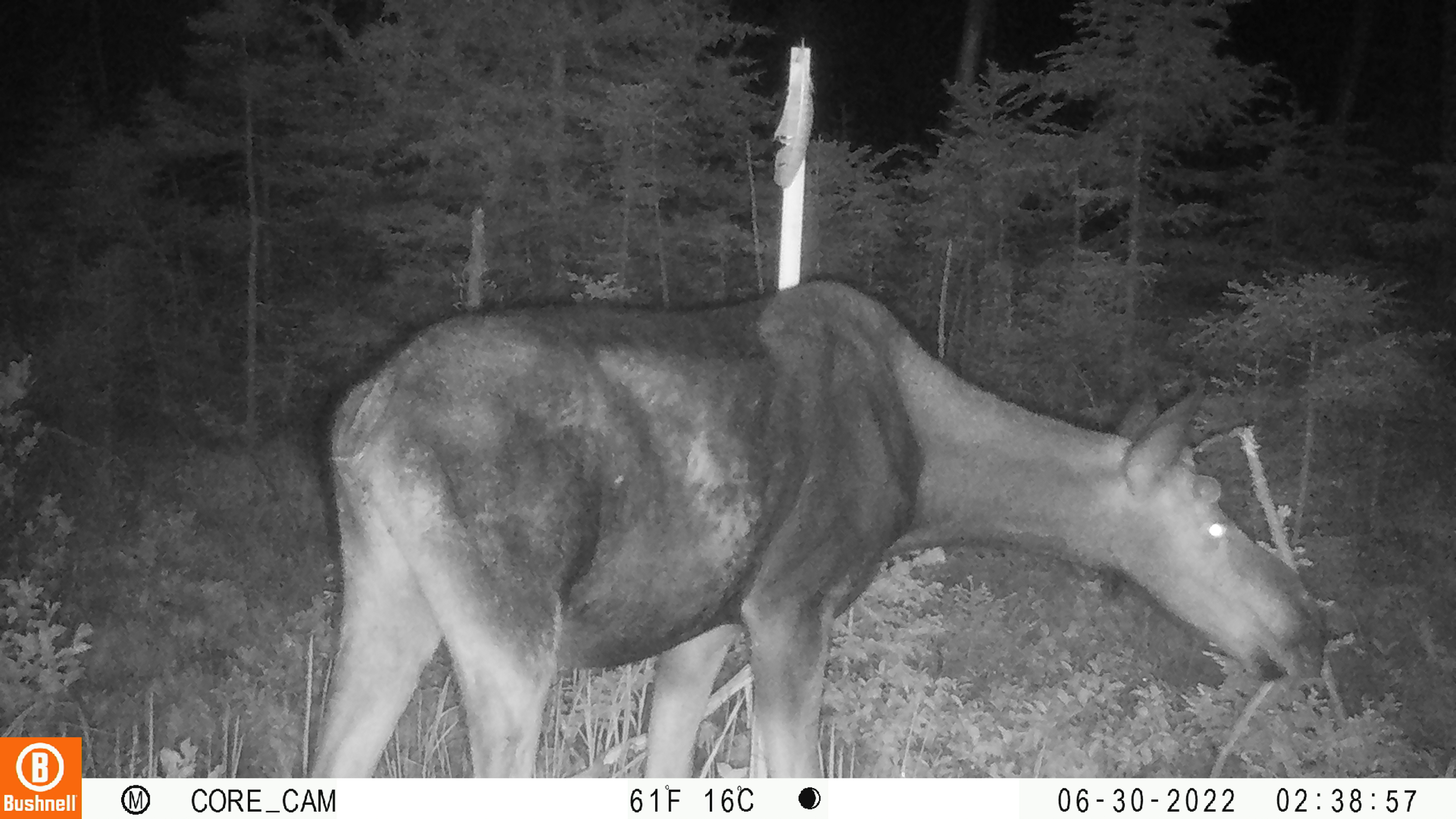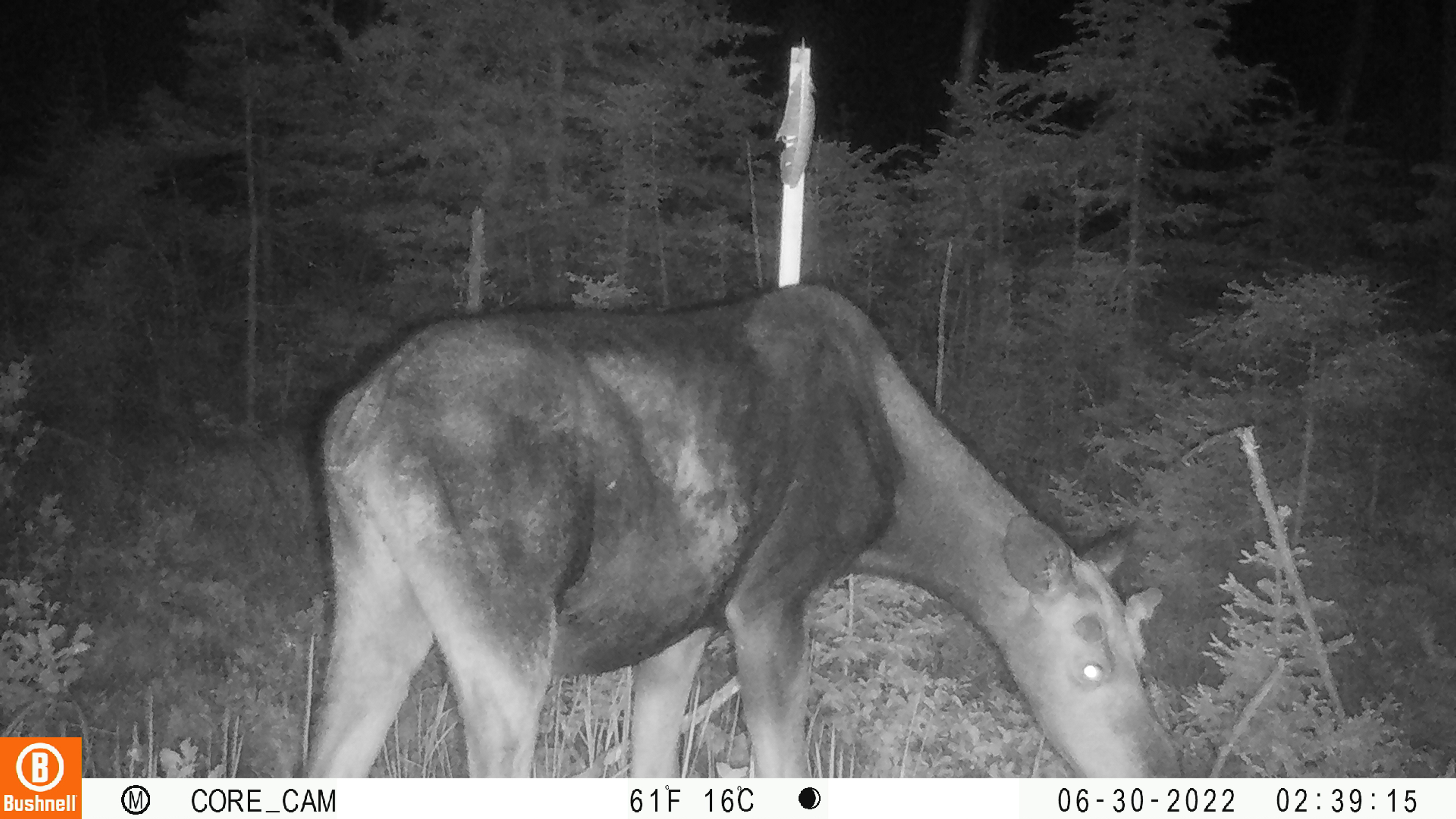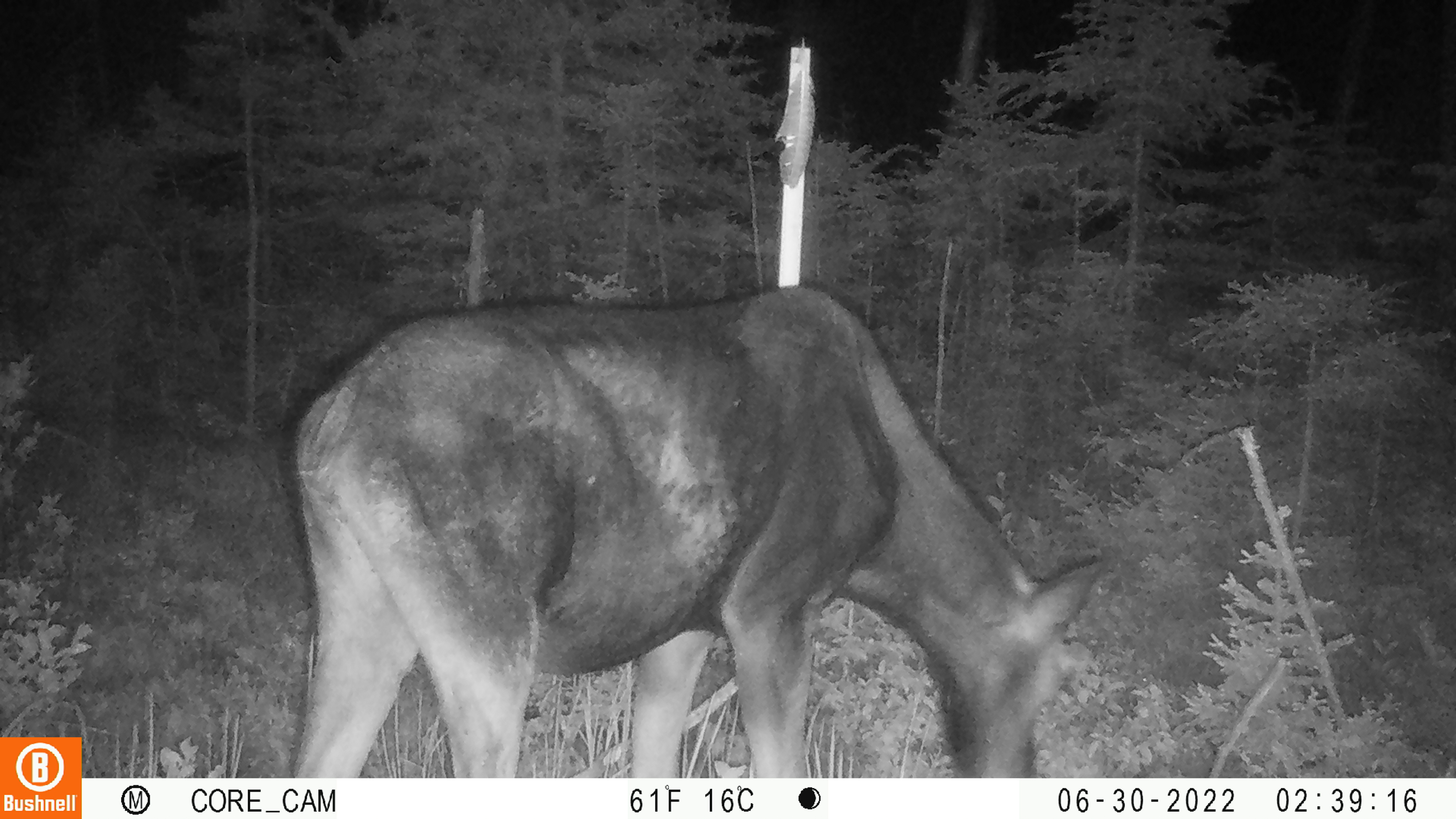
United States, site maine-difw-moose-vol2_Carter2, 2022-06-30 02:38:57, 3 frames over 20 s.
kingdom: Animalia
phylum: Chordata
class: Mammalia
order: Artiodactyla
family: Cervidae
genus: Alces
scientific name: Alces alces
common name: moose